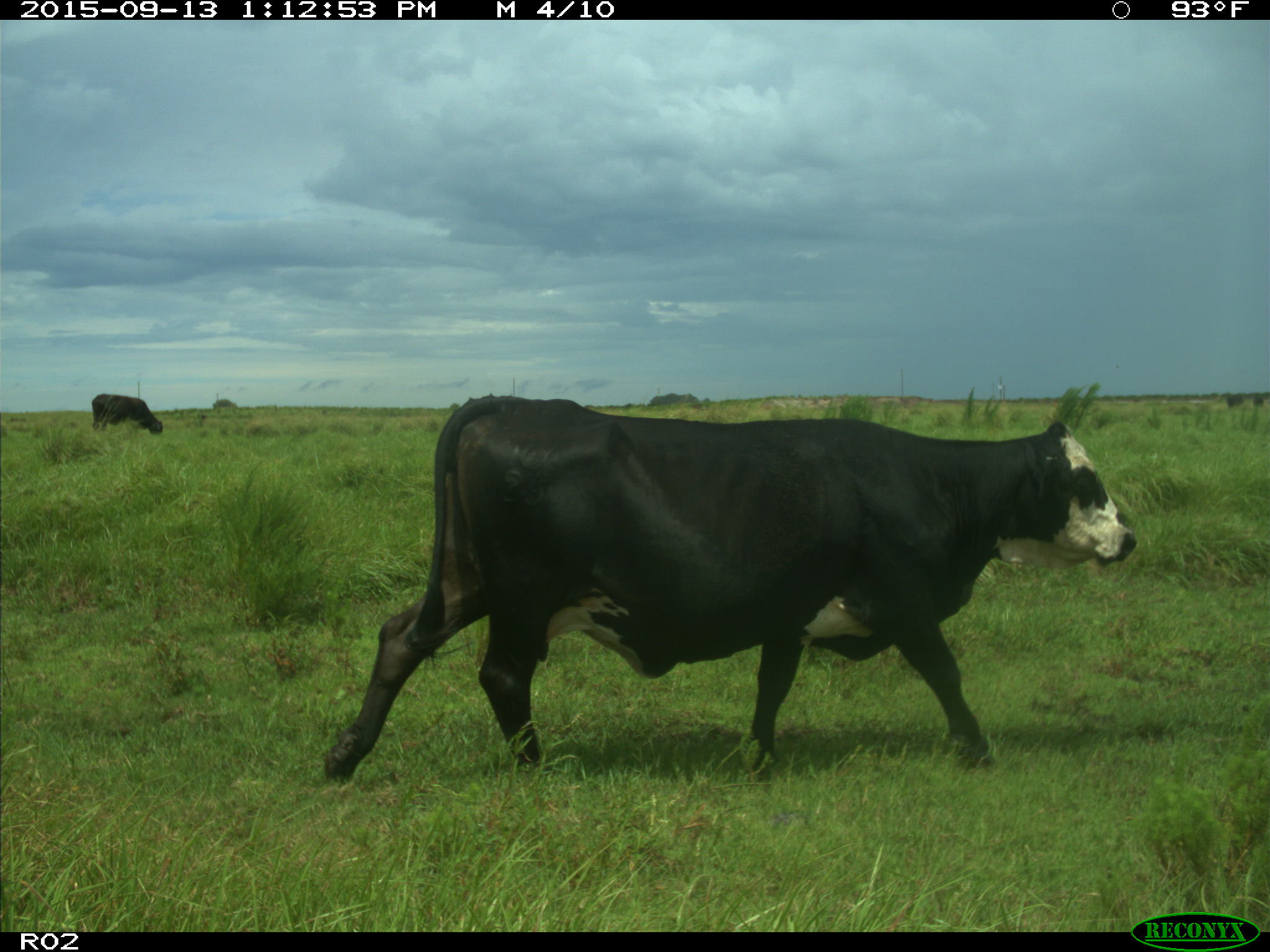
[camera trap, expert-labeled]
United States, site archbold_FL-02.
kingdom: Animalia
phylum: Chordata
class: Mammalia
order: Artiodactyla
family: Bovidae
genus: Bos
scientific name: Bos taurus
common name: domestic cow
Bos taurus (domestic cow).